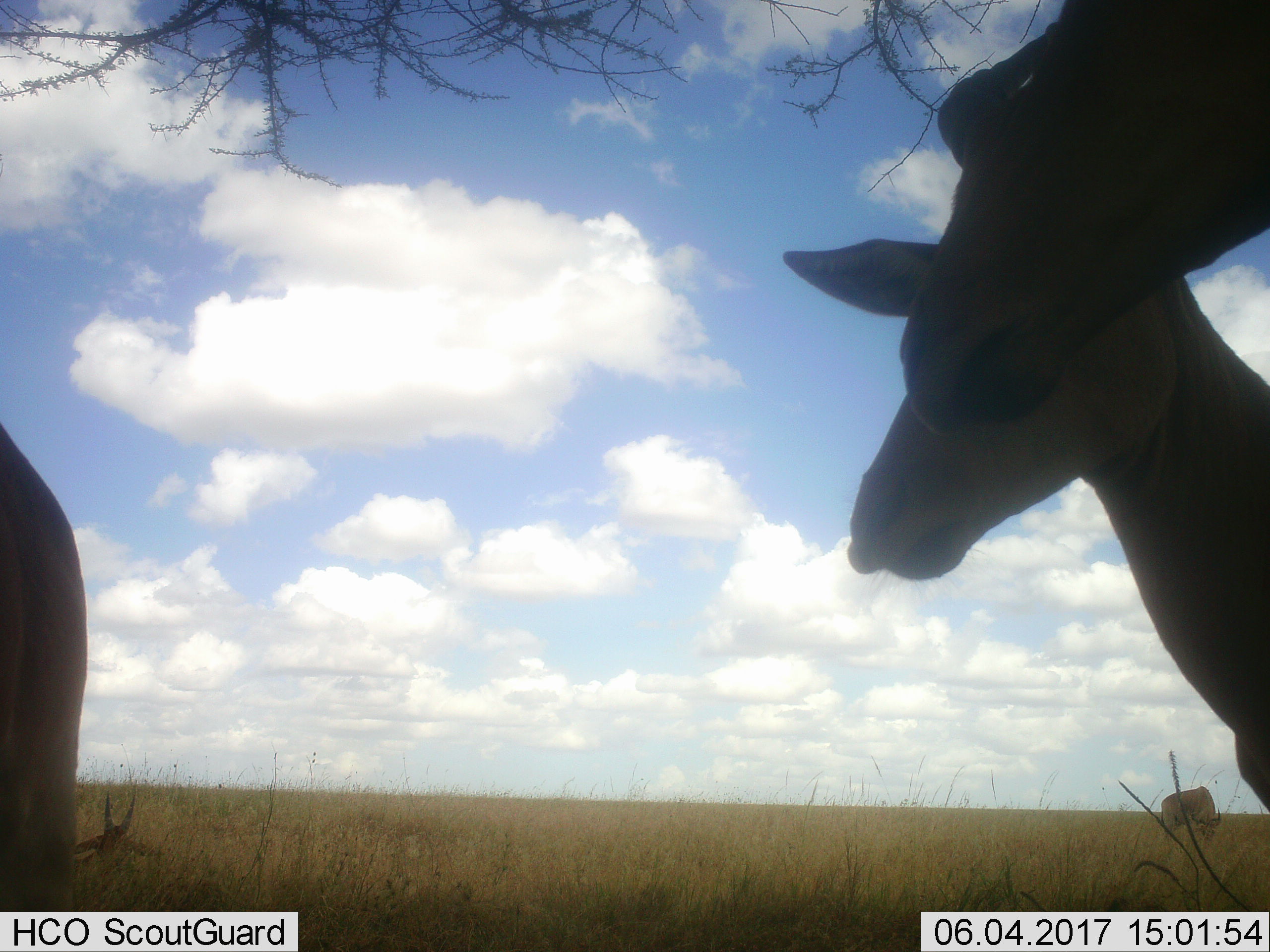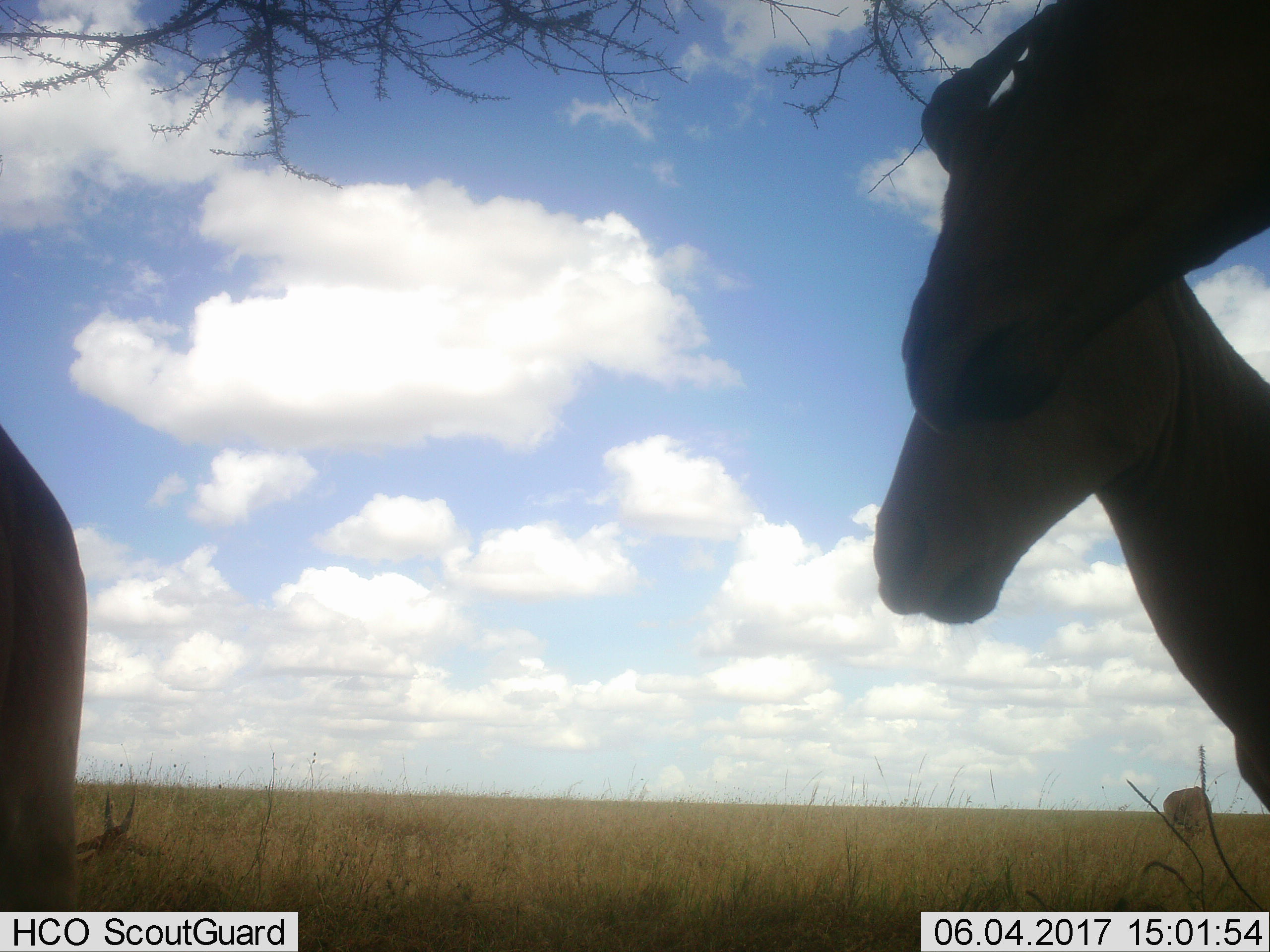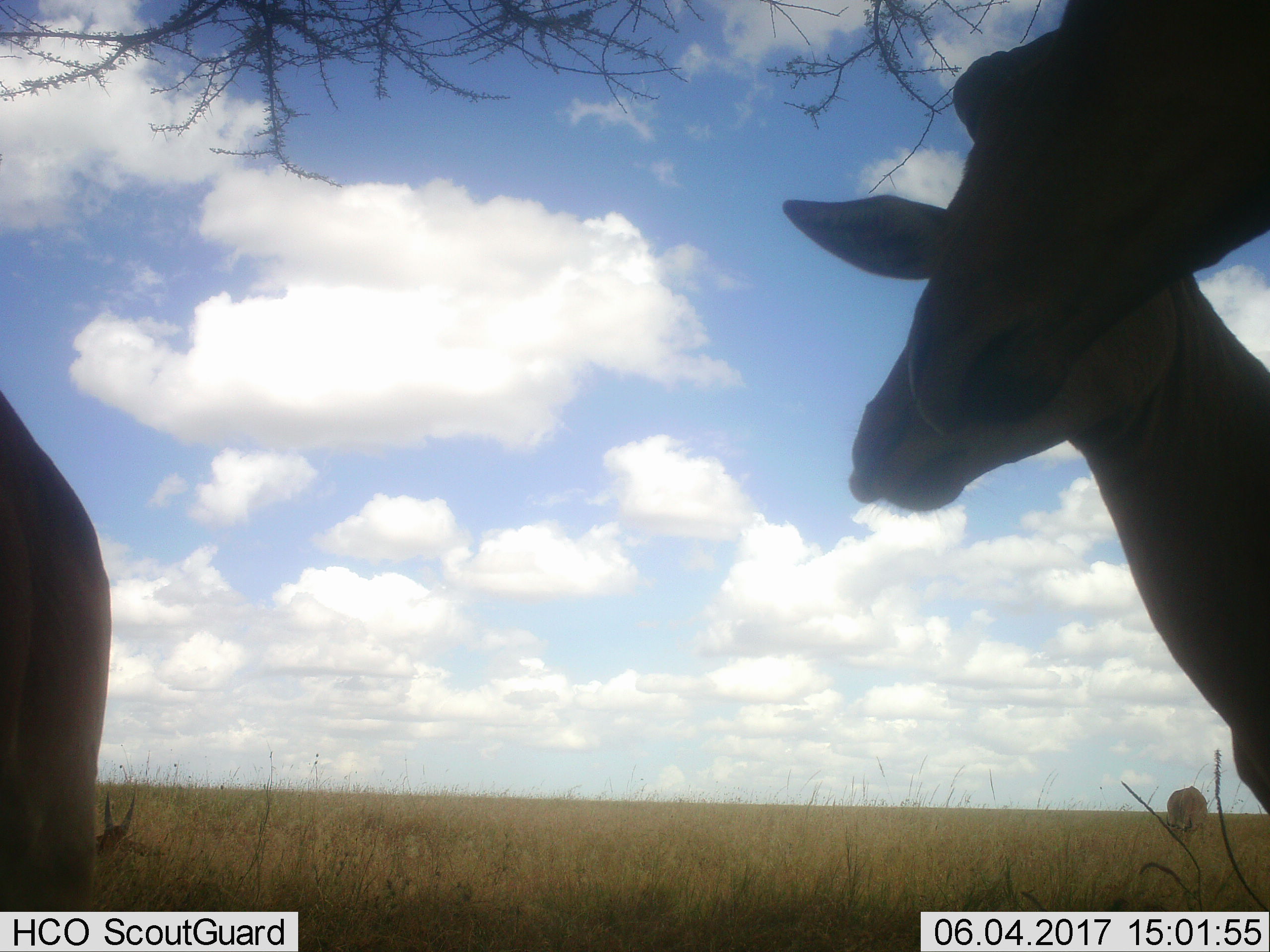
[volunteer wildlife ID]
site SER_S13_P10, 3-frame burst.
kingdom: Animalia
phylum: Chordata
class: Mammalia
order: Artiodactyla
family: Bovidae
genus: Alcelaphus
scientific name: Alcelaphus buselaphus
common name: hartebeest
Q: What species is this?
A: Hartebeest (Alcelaphus buselaphus).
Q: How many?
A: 5.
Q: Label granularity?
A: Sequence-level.